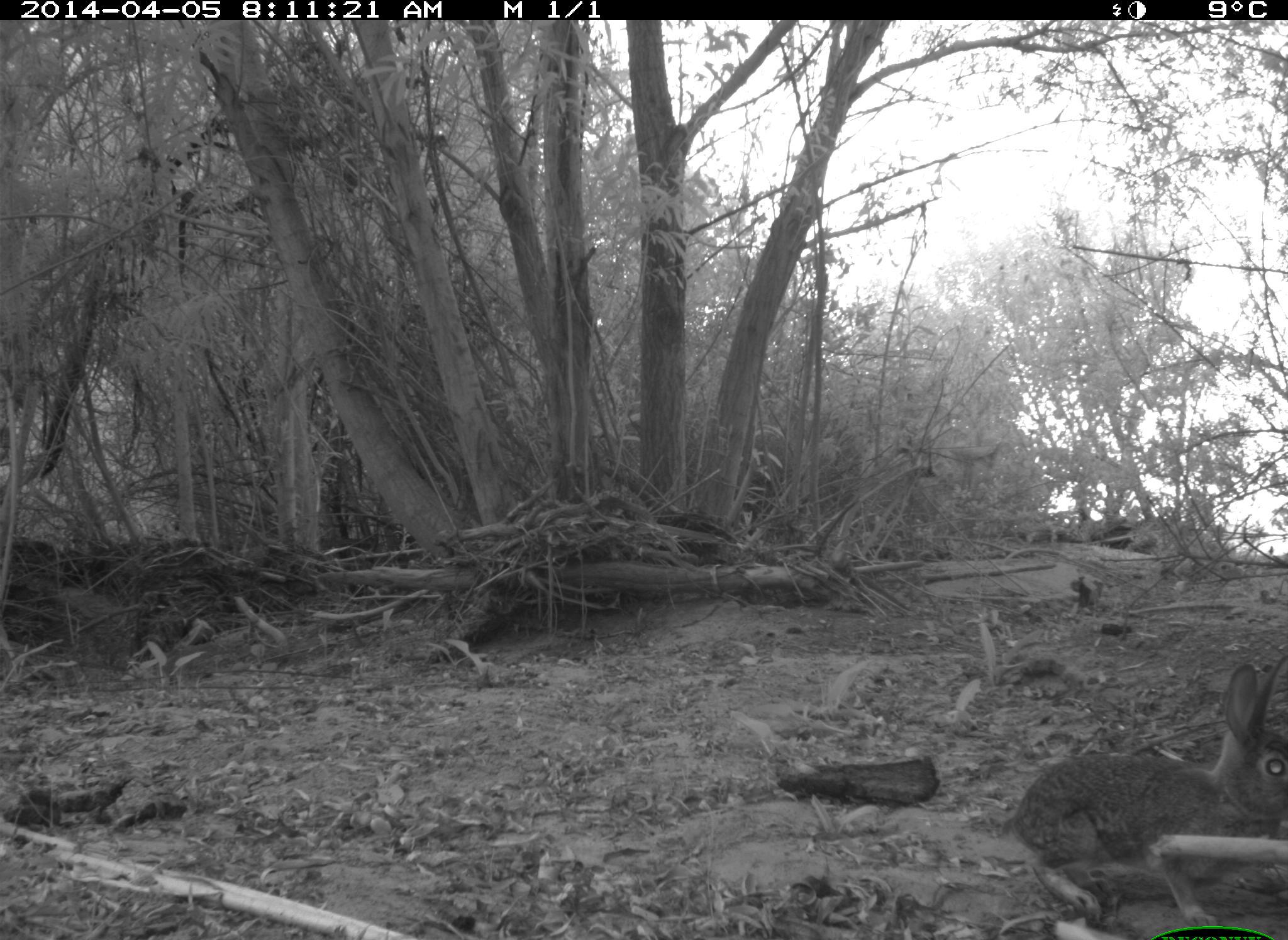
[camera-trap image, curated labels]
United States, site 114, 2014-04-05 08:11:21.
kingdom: Animalia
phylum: Chordata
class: Mammalia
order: Lagomorpha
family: Leporidae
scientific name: Leporidae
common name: rabbits and hares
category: rabbit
Rabbit (rabbits and hares) (Leporidae).